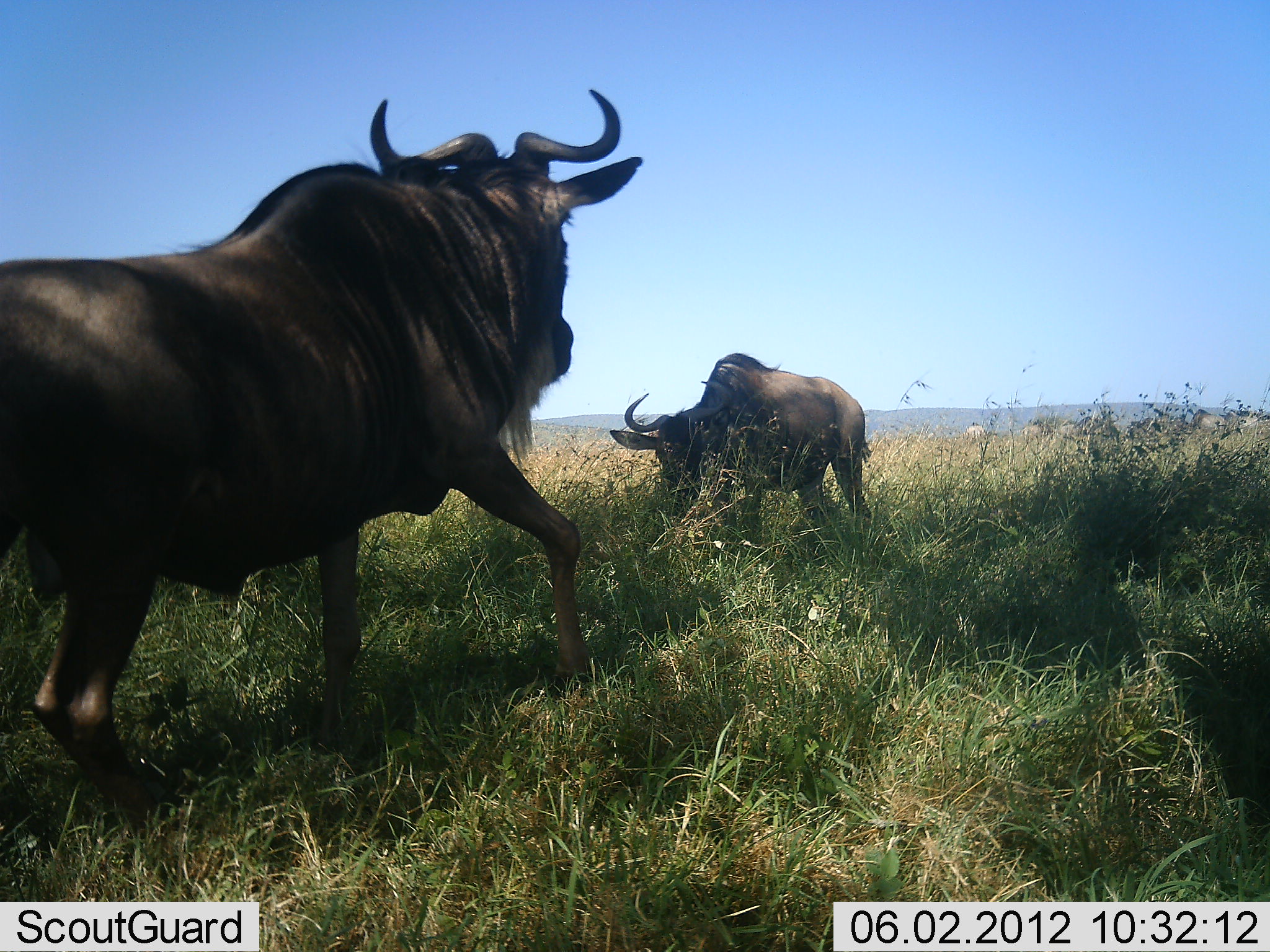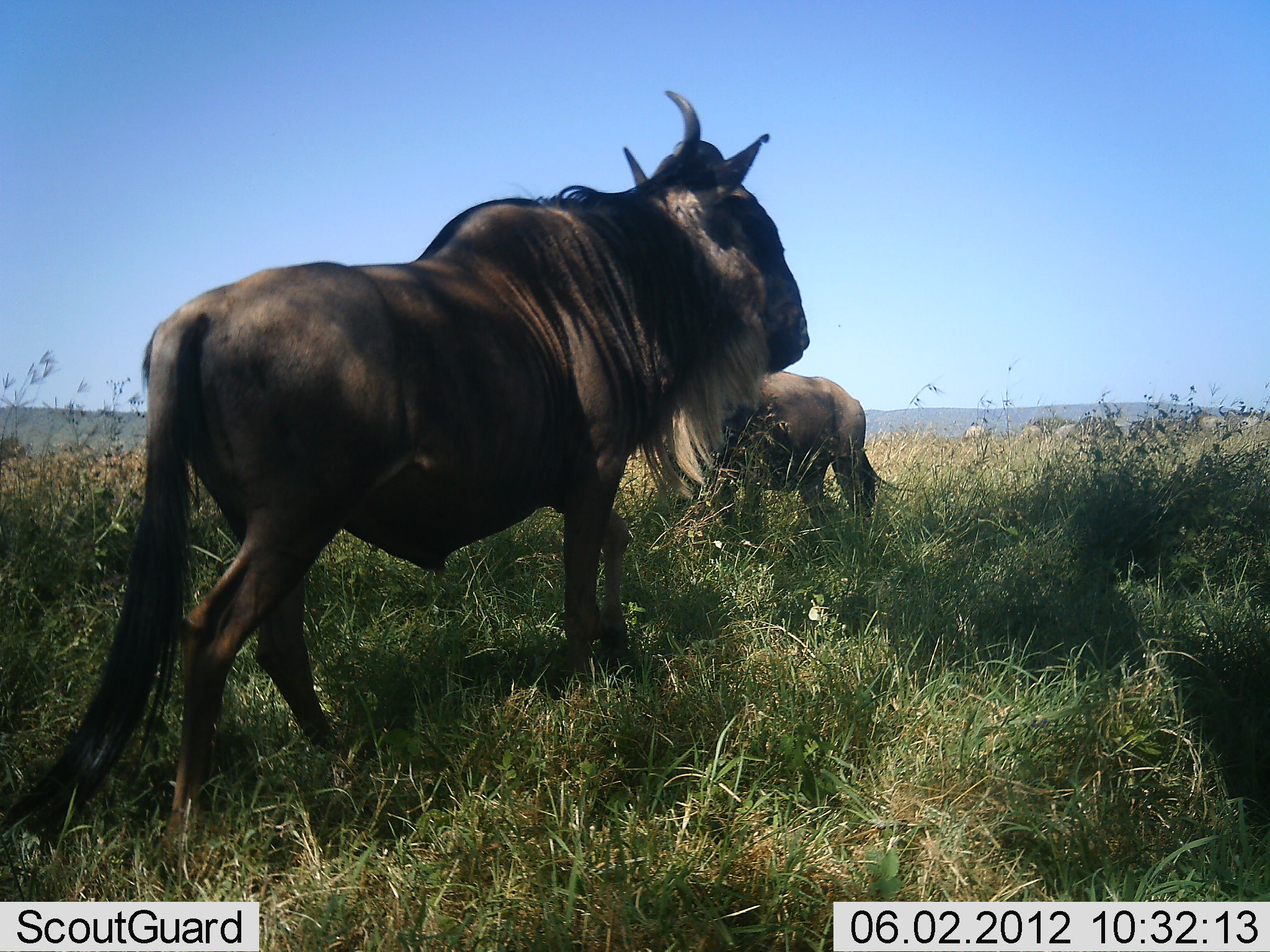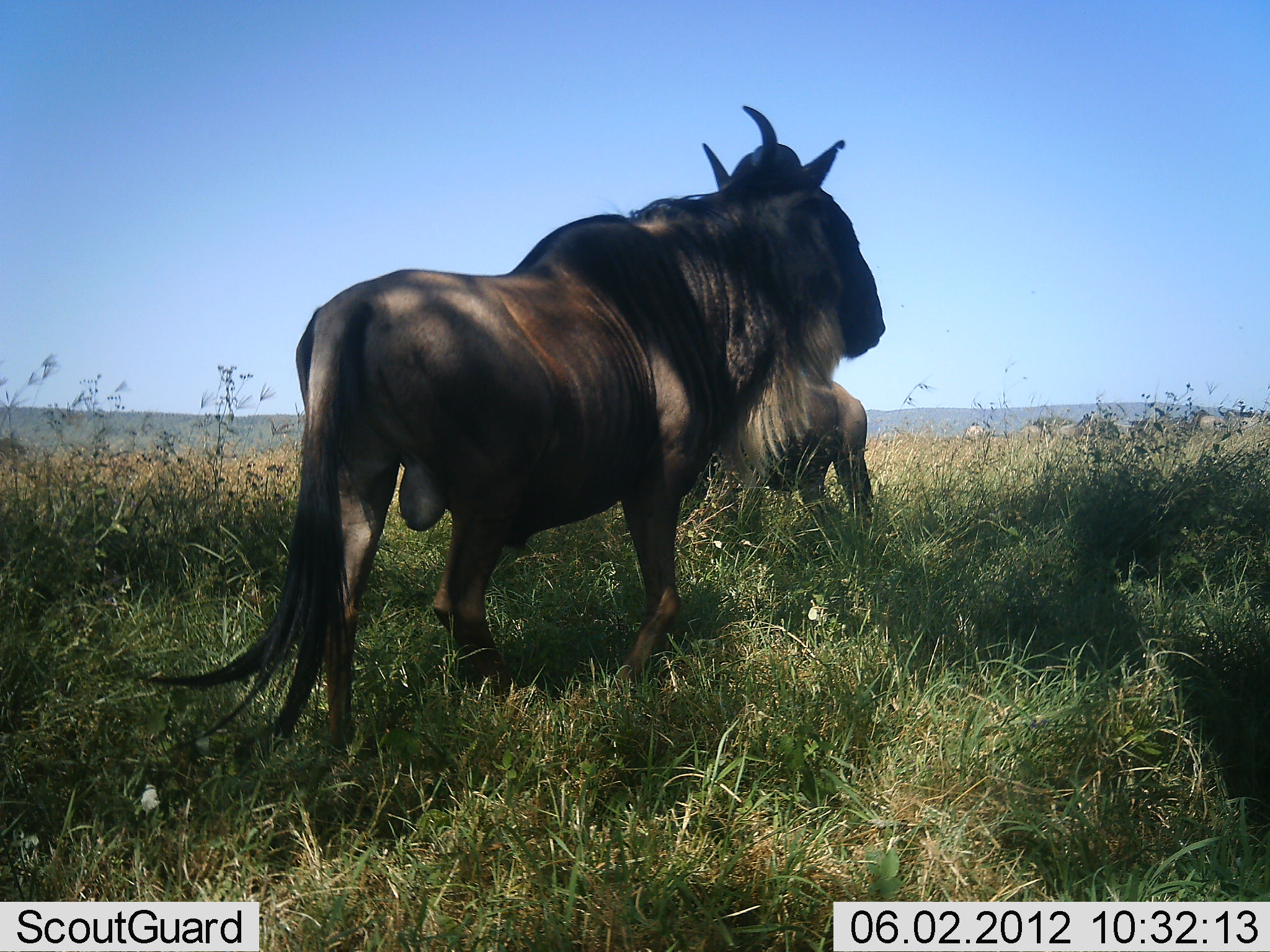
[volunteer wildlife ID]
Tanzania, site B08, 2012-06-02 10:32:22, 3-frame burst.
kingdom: Animalia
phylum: Chordata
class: Mammalia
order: Artiodactyla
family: Bovidae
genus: Connochaetes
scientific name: Connochaetes taurinus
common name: blue wildebeest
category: wildebeest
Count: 2.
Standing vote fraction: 60%.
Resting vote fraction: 0%.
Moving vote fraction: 70%.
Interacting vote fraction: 0%.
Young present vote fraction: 0%.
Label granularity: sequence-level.